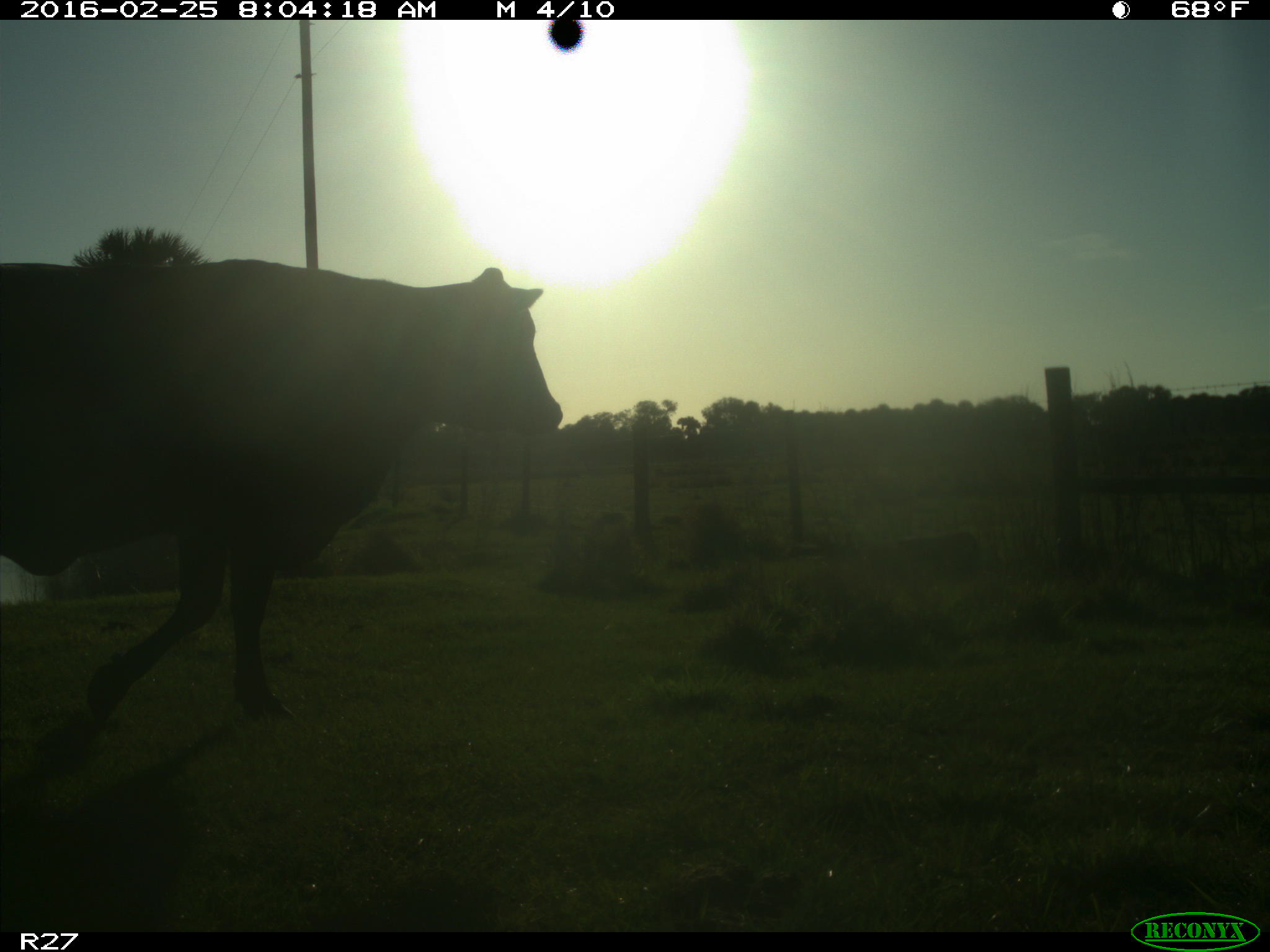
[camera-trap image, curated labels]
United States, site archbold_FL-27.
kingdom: Animalia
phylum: Chordata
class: Mammalia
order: Artiodactyla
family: Bovidae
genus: Bos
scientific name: Bos taurus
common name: domestic cow